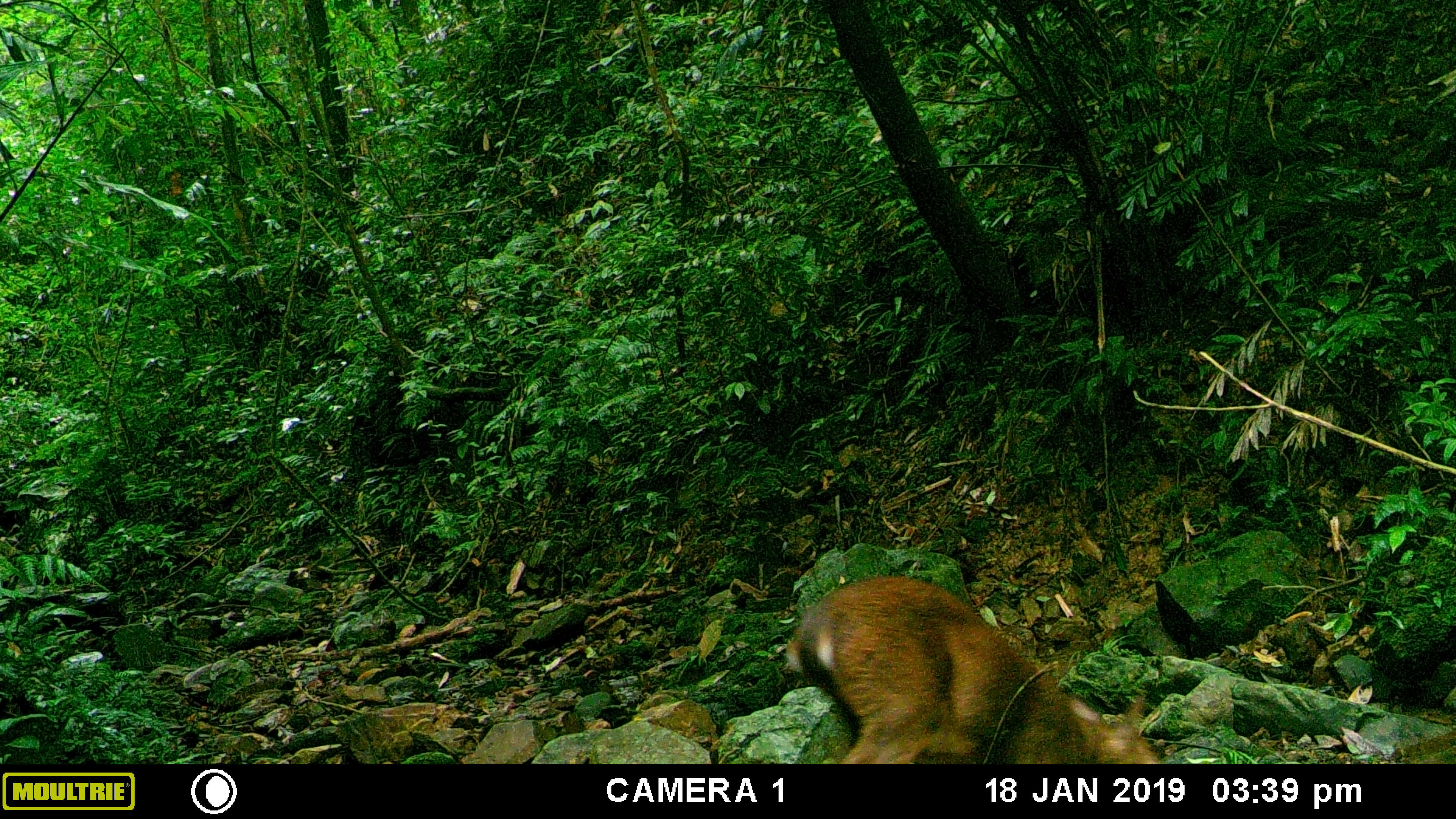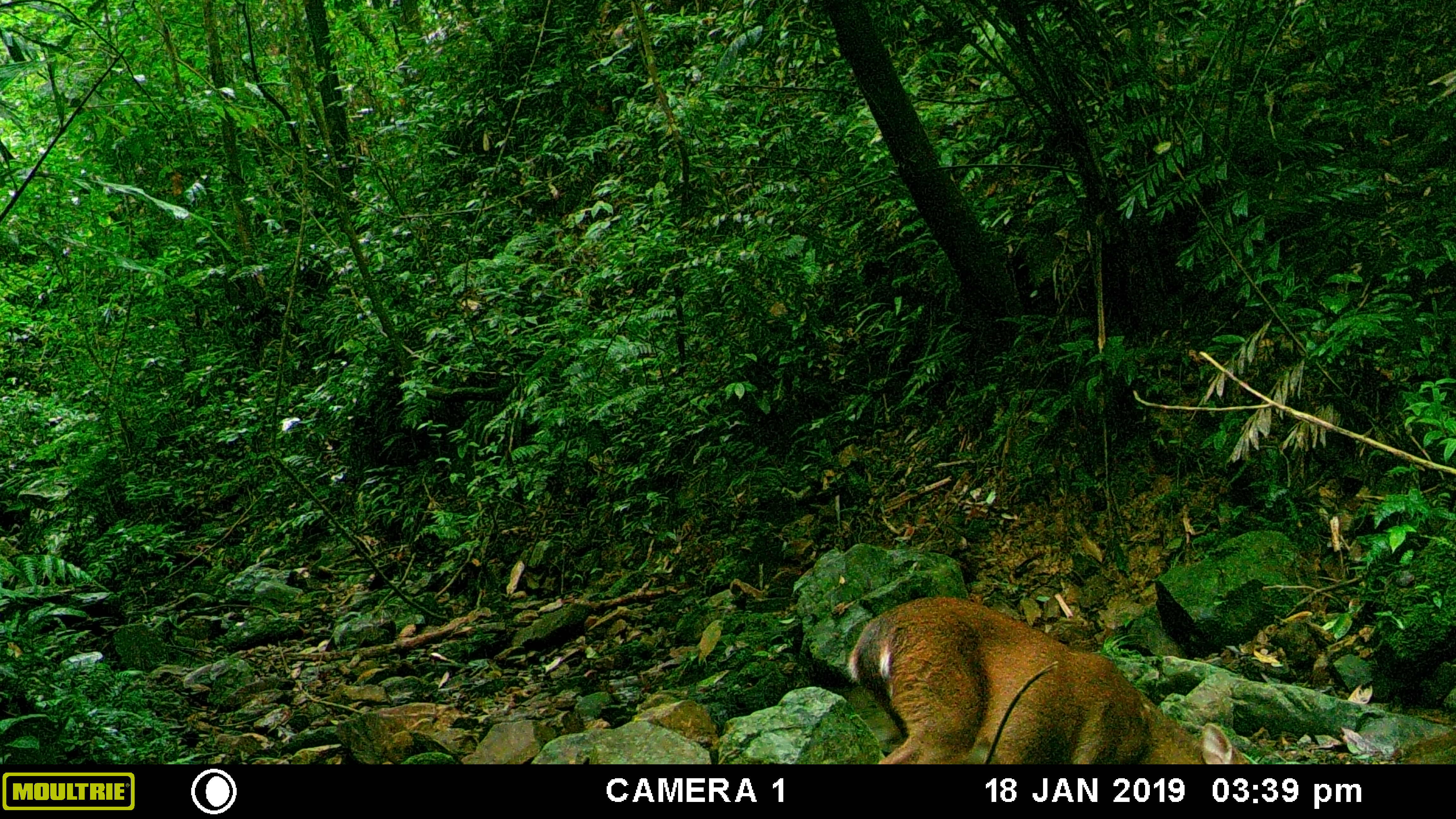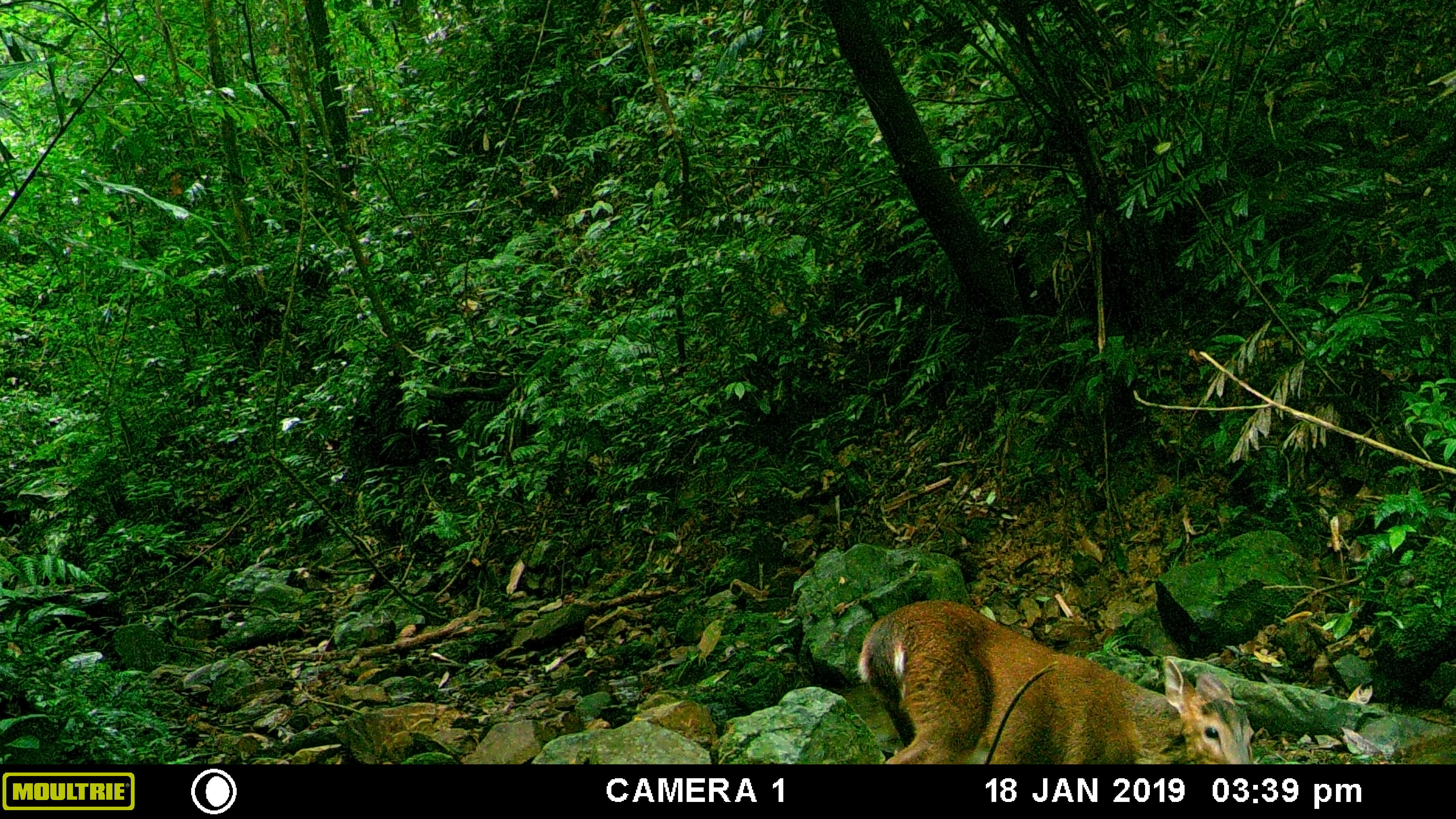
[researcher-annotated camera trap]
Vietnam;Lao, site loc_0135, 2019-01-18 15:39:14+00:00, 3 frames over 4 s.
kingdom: Animalia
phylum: Chordata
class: Mammalia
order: Artiodactyla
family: Cervidae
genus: Muntiacus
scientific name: Muntiacus rooseveltorum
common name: roosevelt's muntjac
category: roosevelts muntjac group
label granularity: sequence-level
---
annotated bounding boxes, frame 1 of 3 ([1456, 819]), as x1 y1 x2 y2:
roosevelts muntjac group: 786 576 1160 763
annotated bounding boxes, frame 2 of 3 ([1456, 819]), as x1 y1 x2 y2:
roosevelts muntjac group: 848 595 1249 763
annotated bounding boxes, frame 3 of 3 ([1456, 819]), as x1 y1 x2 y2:
roosevelts muntjac group: 857 599 1255 763